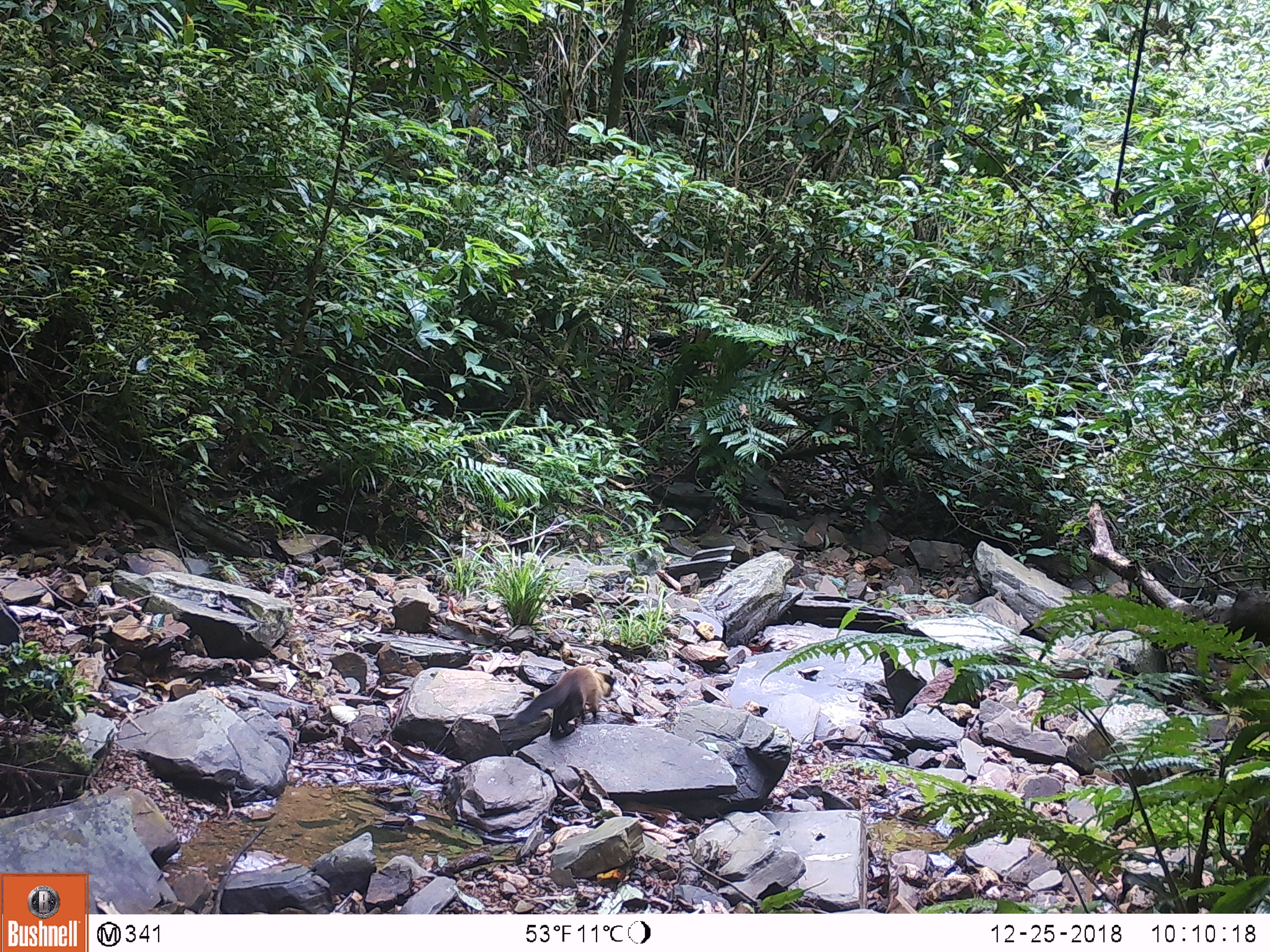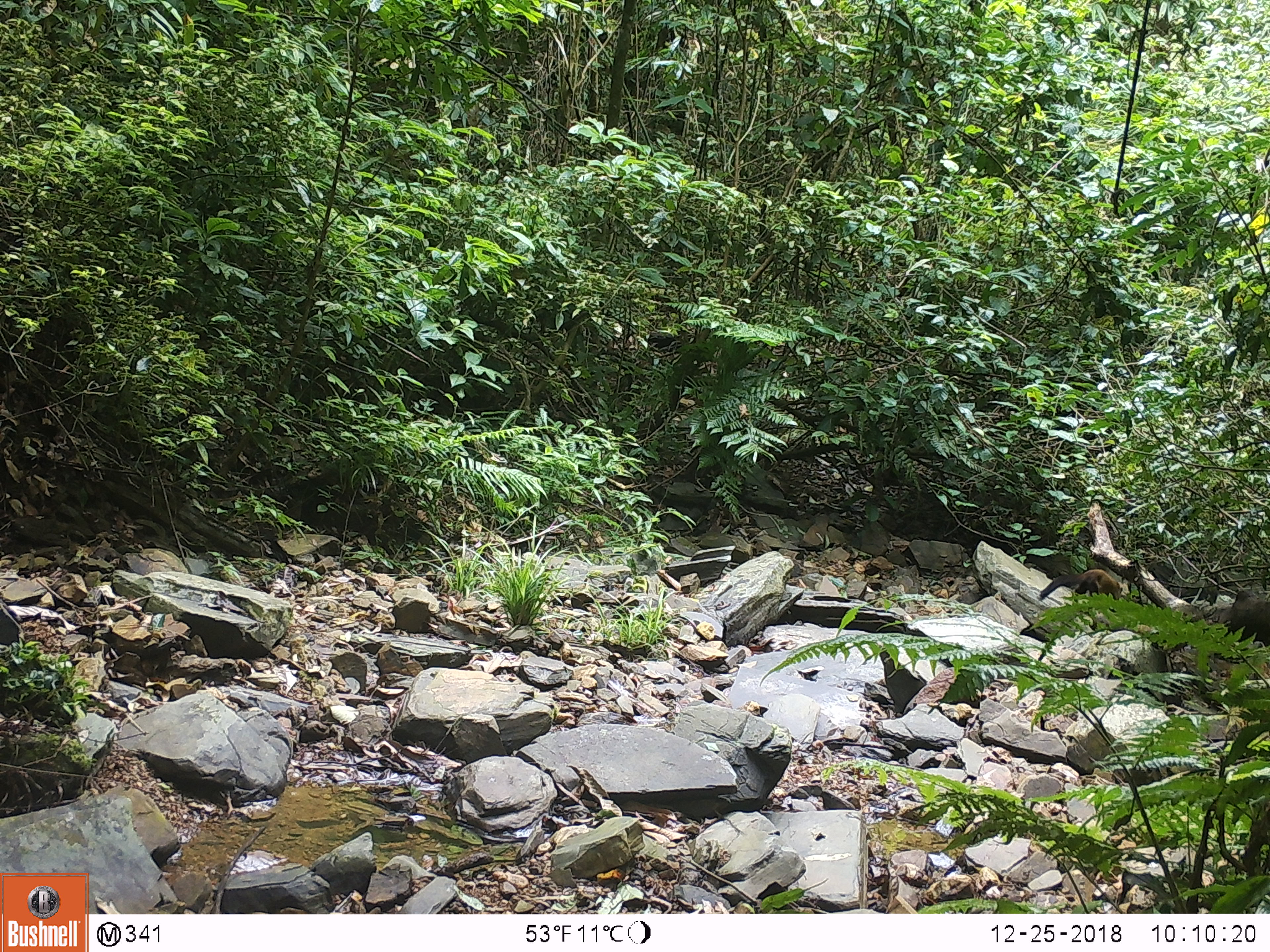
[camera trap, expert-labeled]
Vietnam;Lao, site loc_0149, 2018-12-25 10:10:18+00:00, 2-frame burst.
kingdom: Animalia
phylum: Chordata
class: Mammalia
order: Carnivora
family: Mustelidae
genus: Martes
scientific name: Martes flavigula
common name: yellow-throated marten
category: yellow throated marten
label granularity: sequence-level